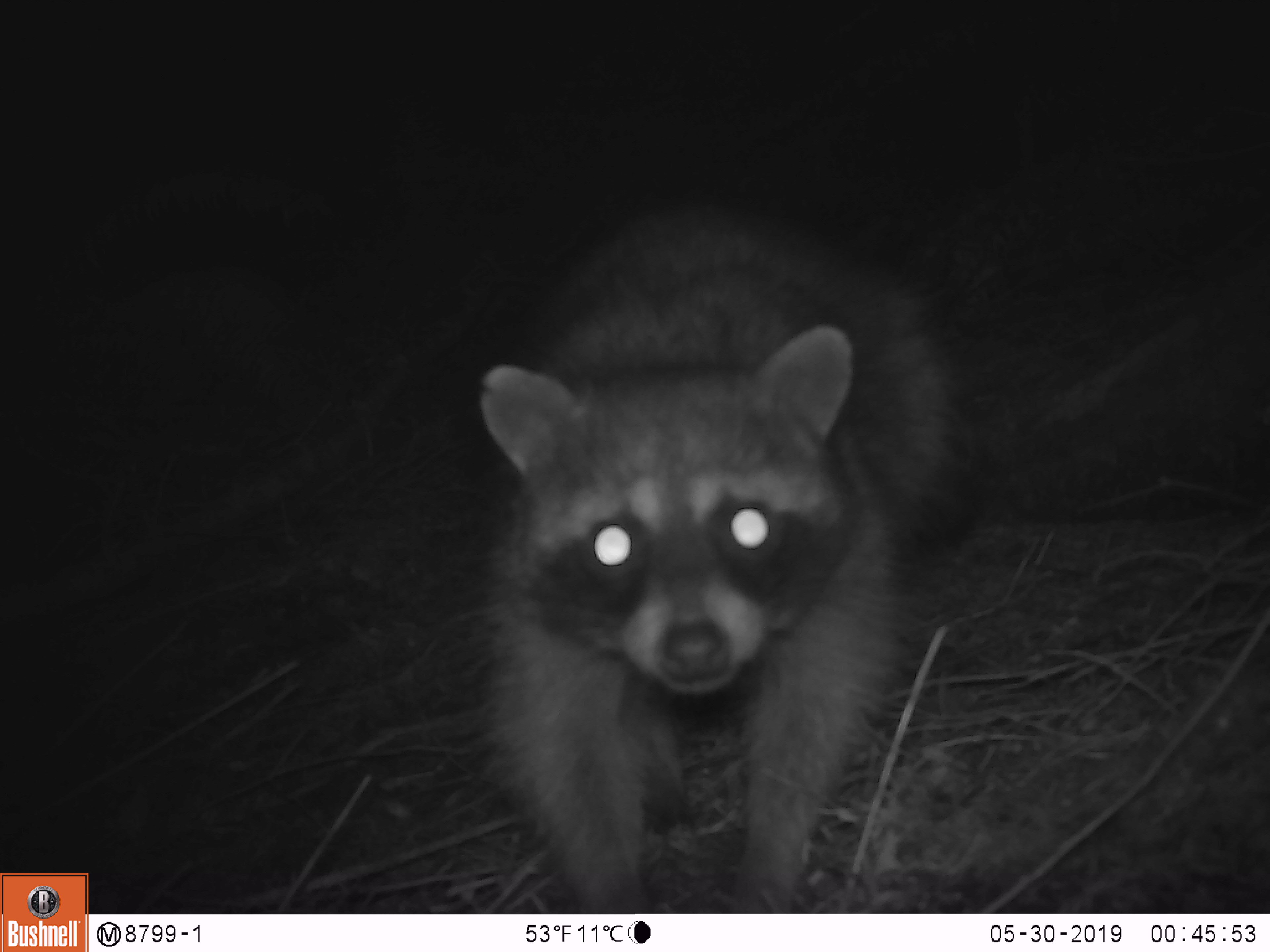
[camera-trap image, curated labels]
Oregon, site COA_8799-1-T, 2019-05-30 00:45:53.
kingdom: Animalia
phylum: Chordata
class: Mammalia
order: Carnivora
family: Procyonidae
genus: Procyon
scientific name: Procyon lotor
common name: northern raccoon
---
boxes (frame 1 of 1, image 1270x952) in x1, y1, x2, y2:
northern raccoon: 457, 183, 971, 908